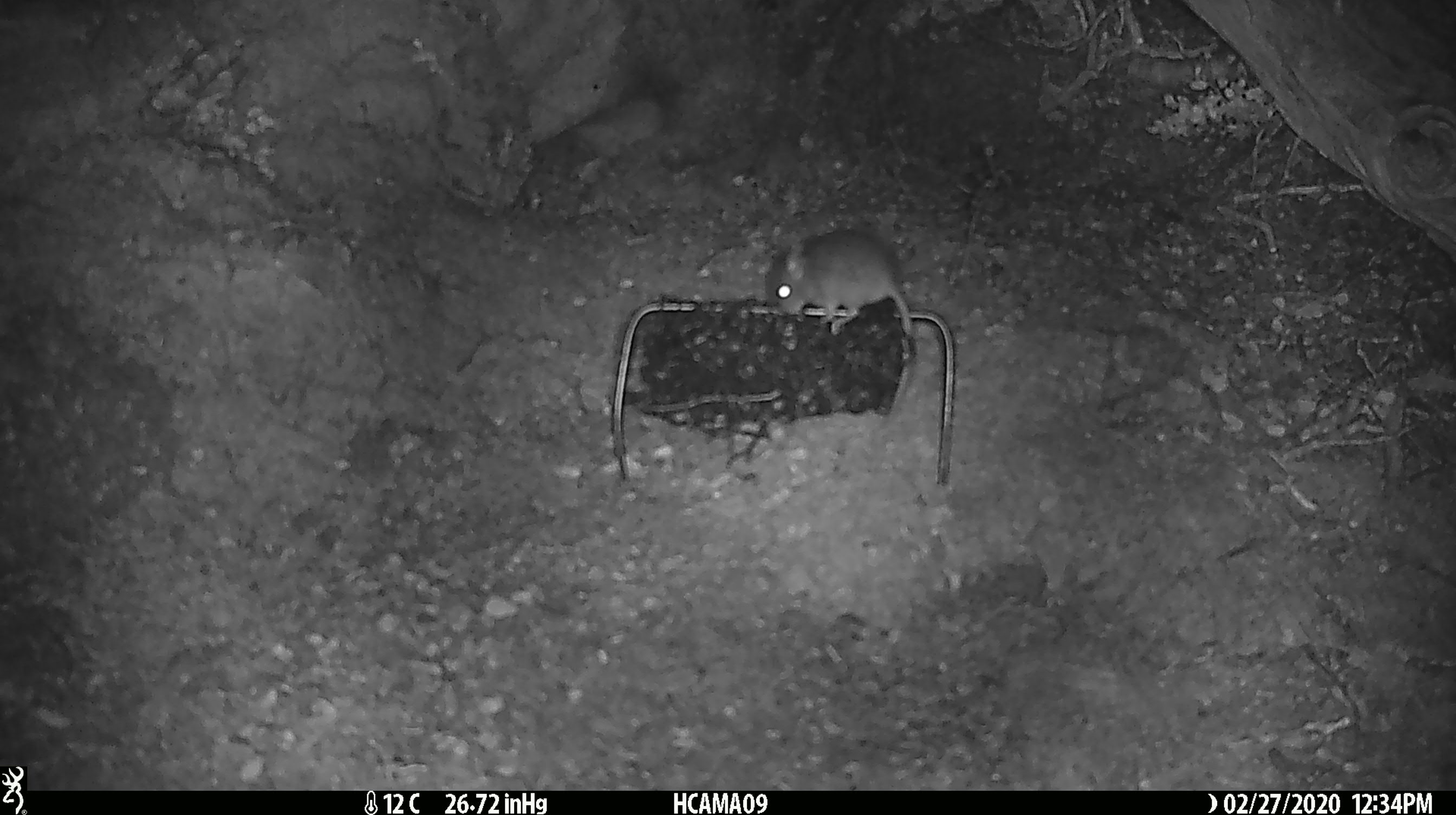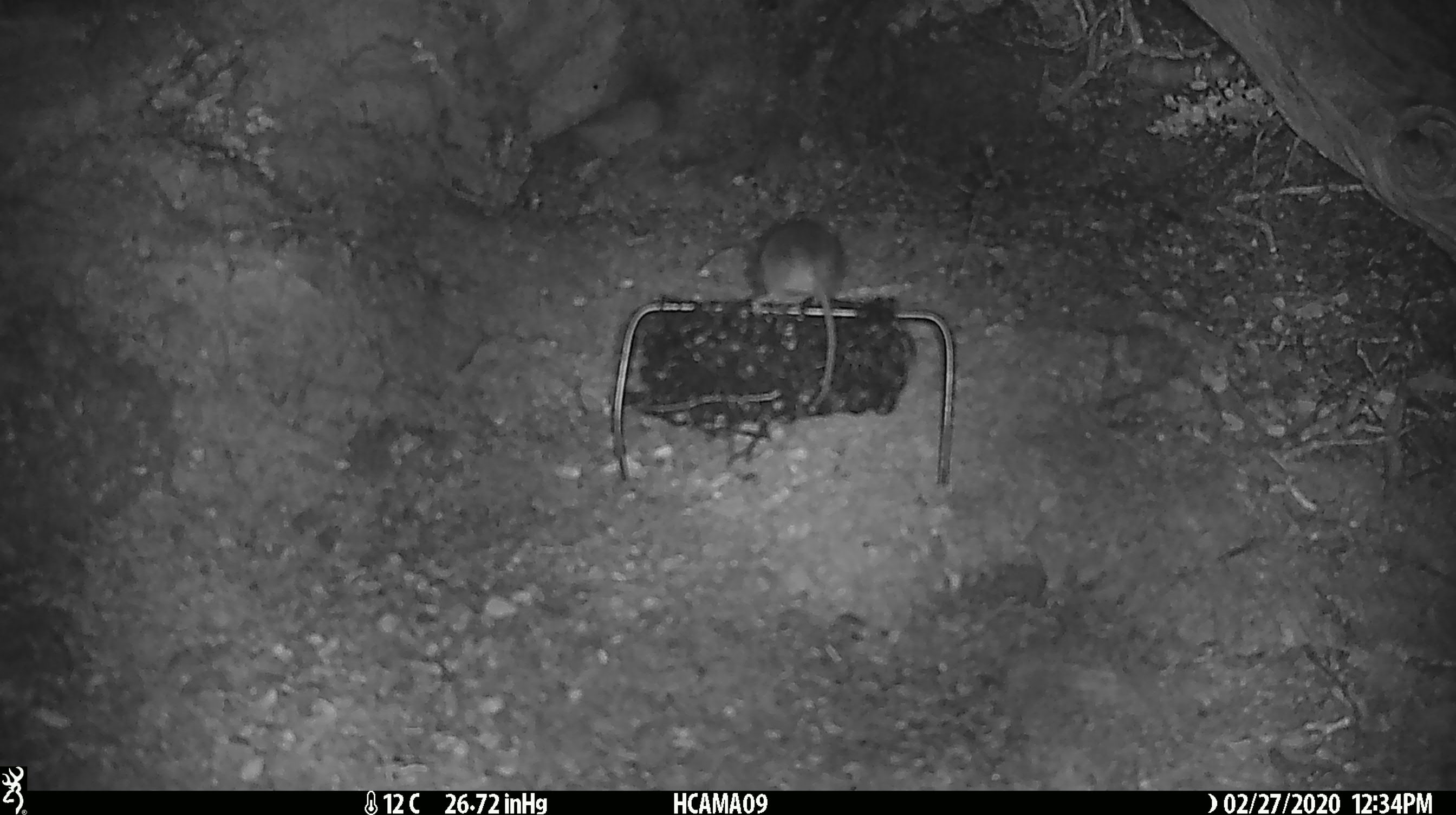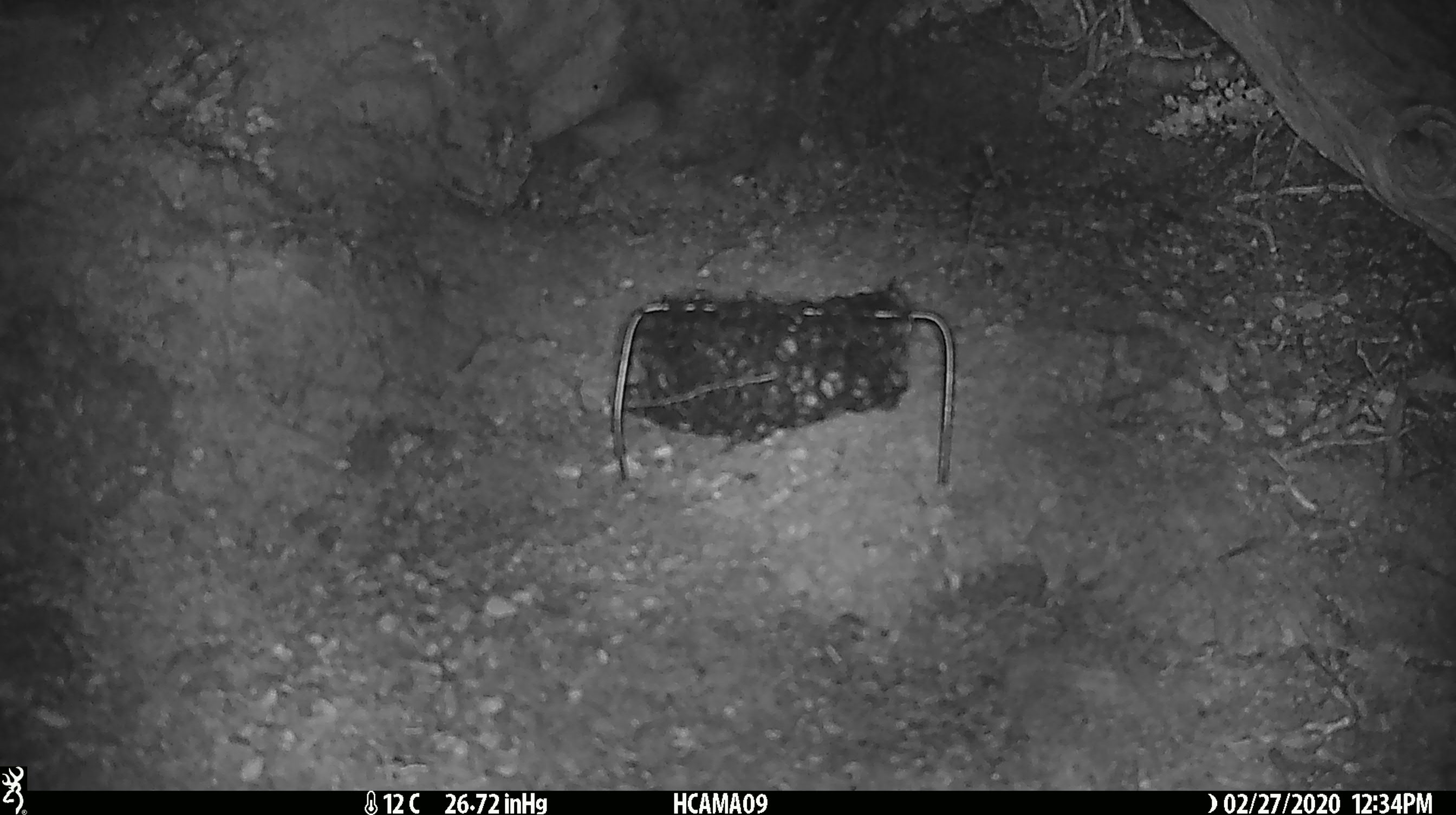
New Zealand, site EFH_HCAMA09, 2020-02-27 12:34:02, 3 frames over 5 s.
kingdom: Animalia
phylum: Chordata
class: Mammalia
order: Rodentia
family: Muridae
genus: Mus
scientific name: Mus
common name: mouse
Mouse (Mus).